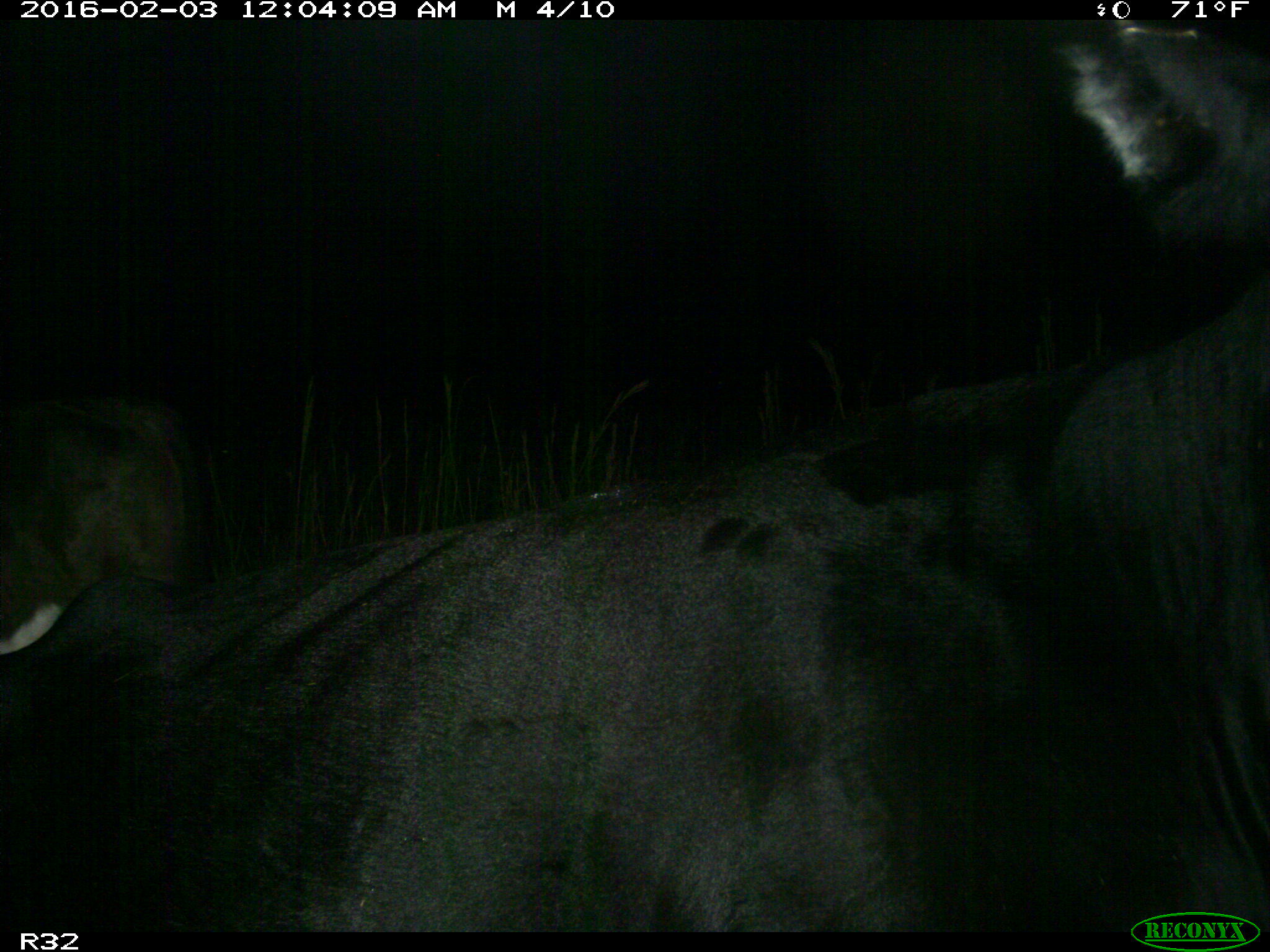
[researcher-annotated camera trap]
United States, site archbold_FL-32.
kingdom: Animalia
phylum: Chordata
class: Mammalia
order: Artiodactyla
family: Bovidae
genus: Bos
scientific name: Bos taurus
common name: domestic cow